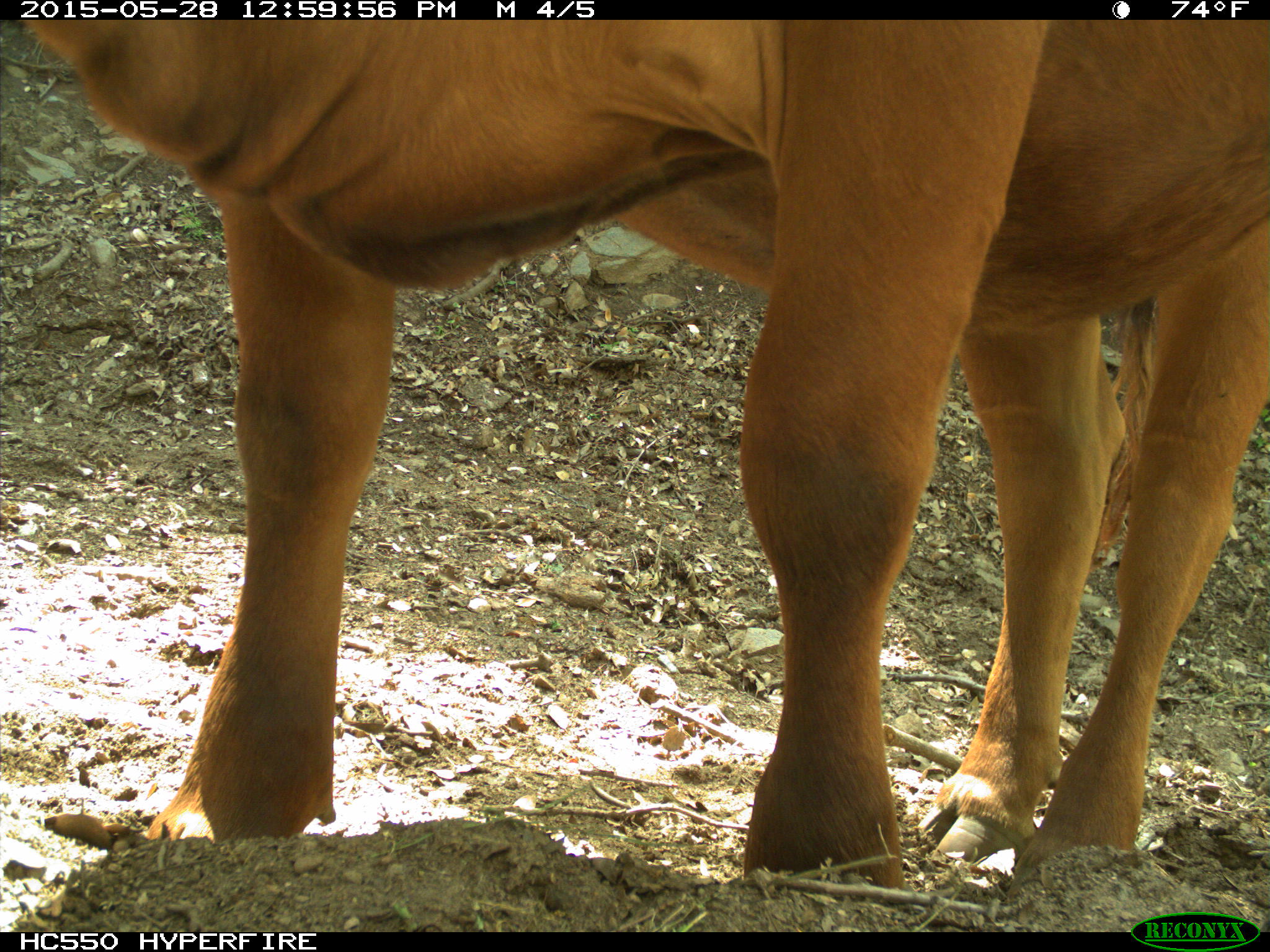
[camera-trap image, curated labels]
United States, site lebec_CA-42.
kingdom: Animalia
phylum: Chordata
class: Mammalia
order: Artiodactyla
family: Bovidae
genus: Bos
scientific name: Bos taurus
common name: domestic cow